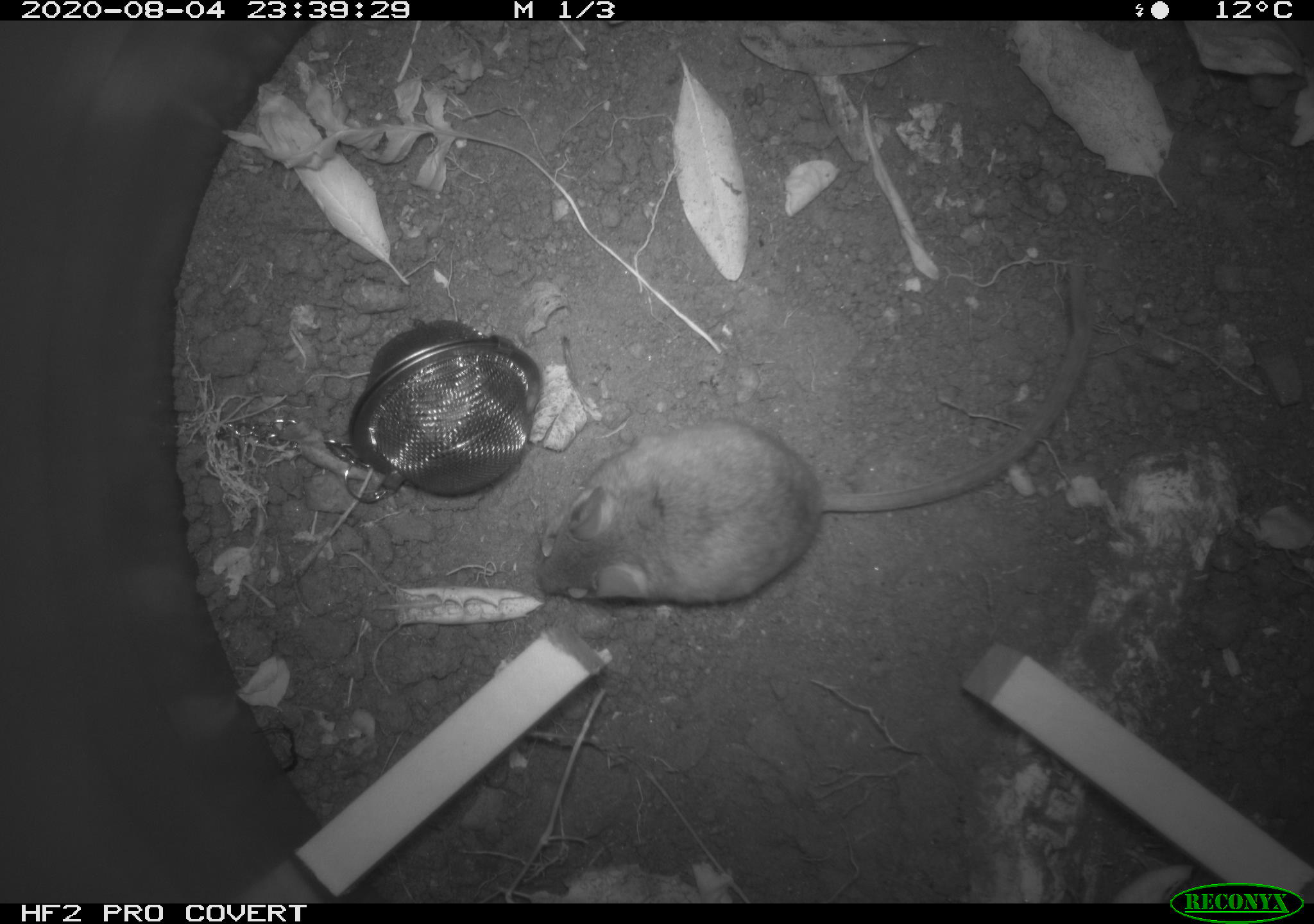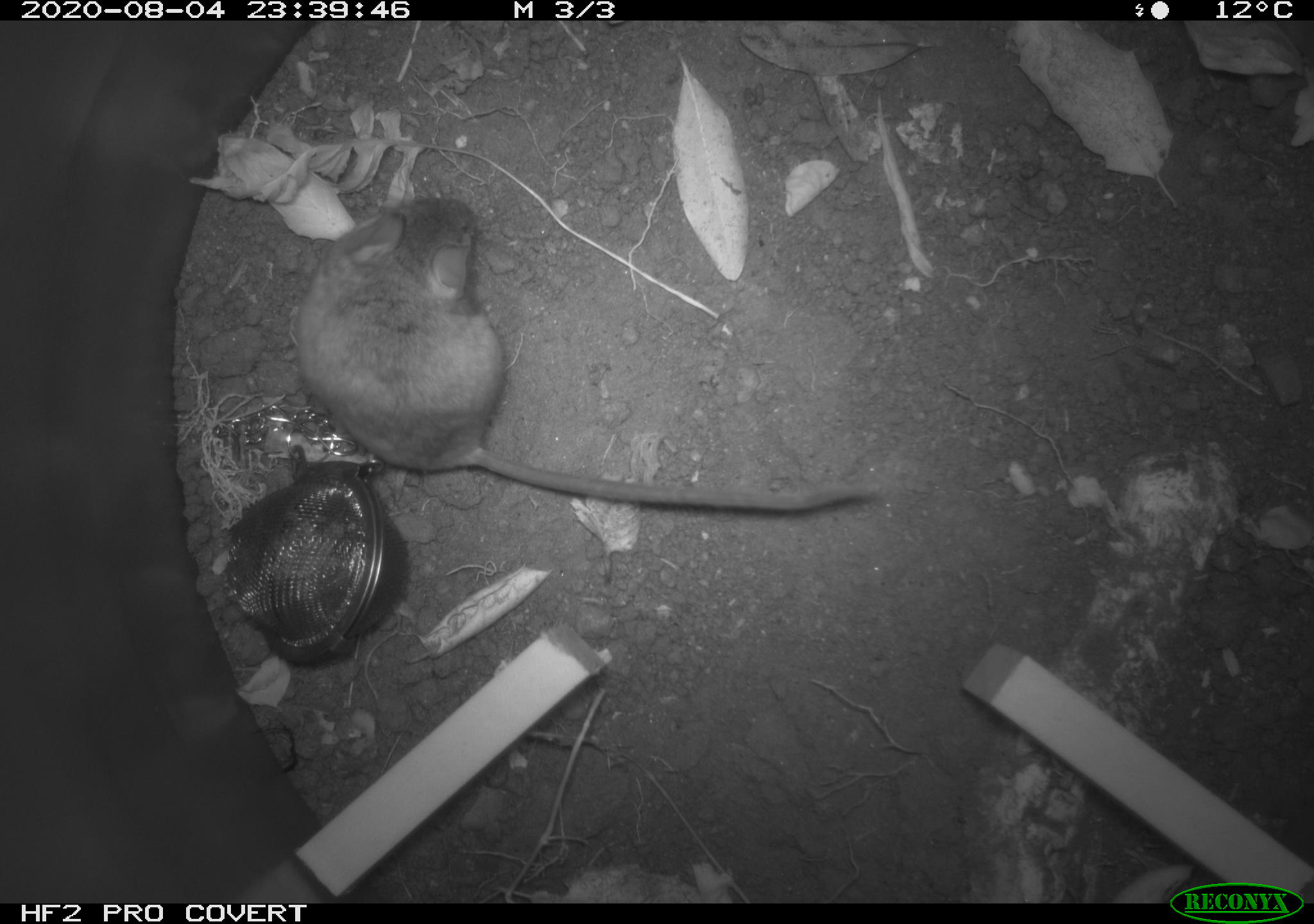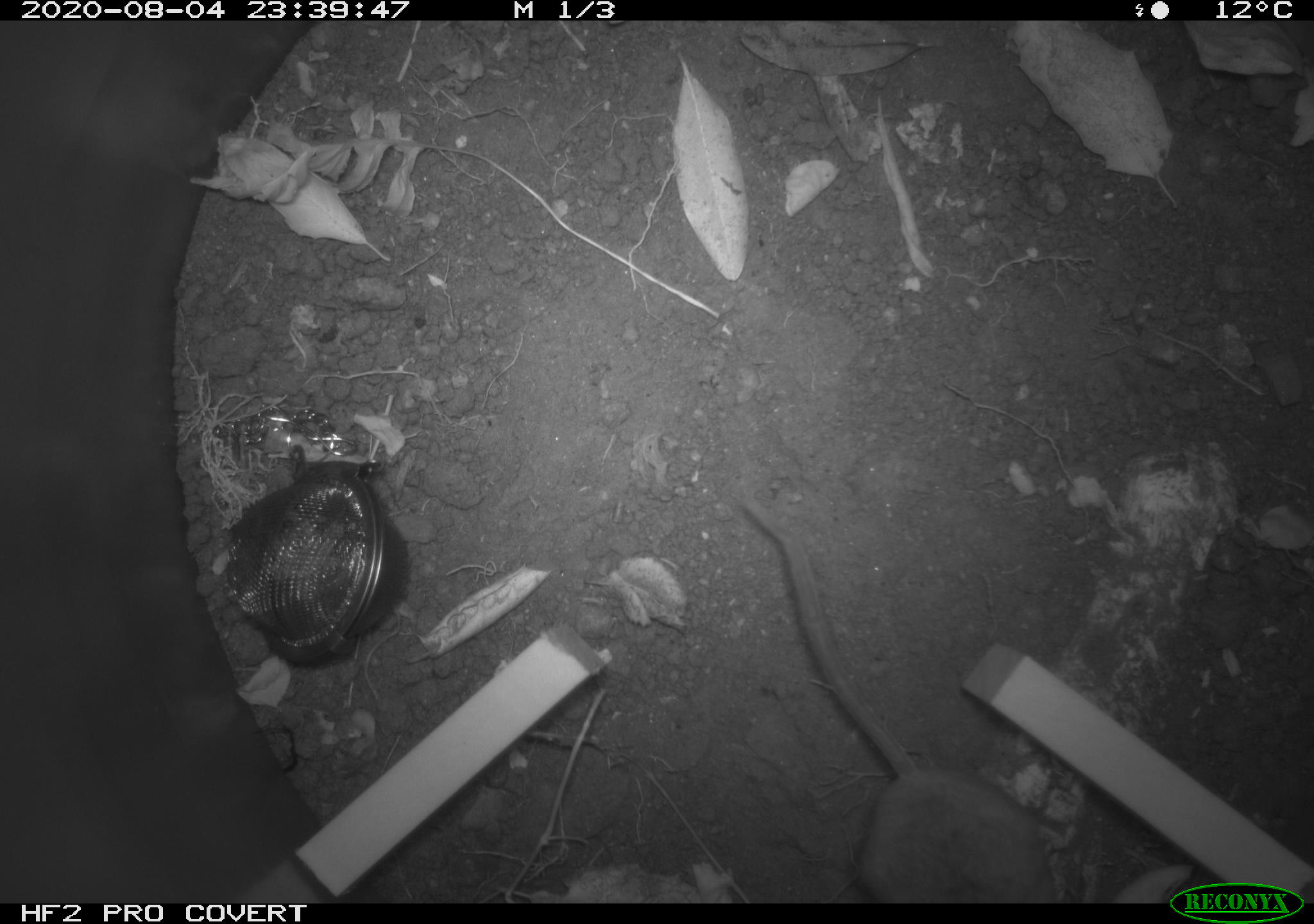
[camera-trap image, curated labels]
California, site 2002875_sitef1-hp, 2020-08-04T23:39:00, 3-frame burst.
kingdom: Animalia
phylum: Chordata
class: Mammalia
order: Rodentia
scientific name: Rodentia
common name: rodent